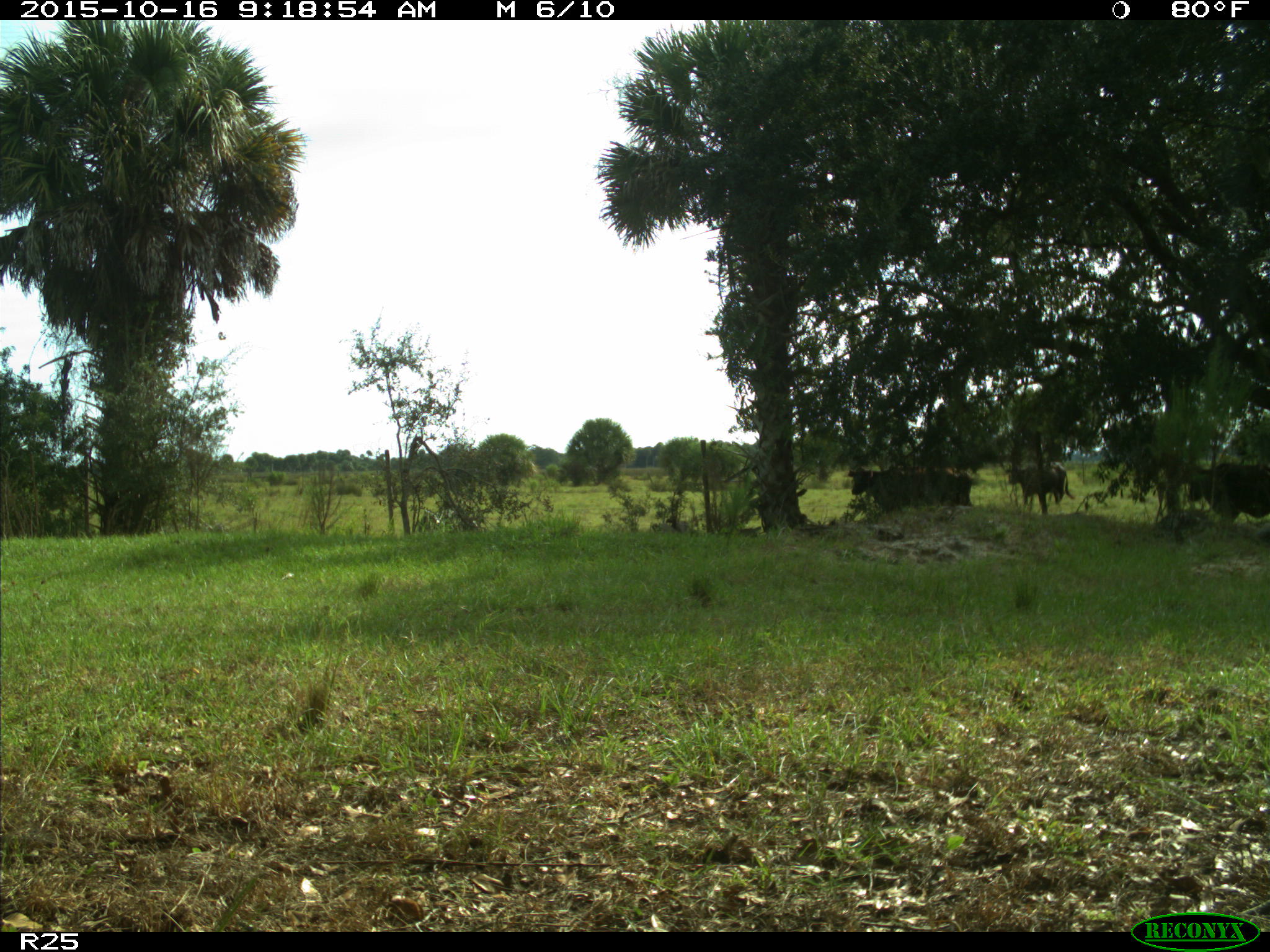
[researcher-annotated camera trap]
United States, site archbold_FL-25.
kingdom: Animalia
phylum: Chordata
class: Mammalia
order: Artiodactyla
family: Bovidae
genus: Bos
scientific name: Bos taurus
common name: domestic cow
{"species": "Bos taurus (domestic cow)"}